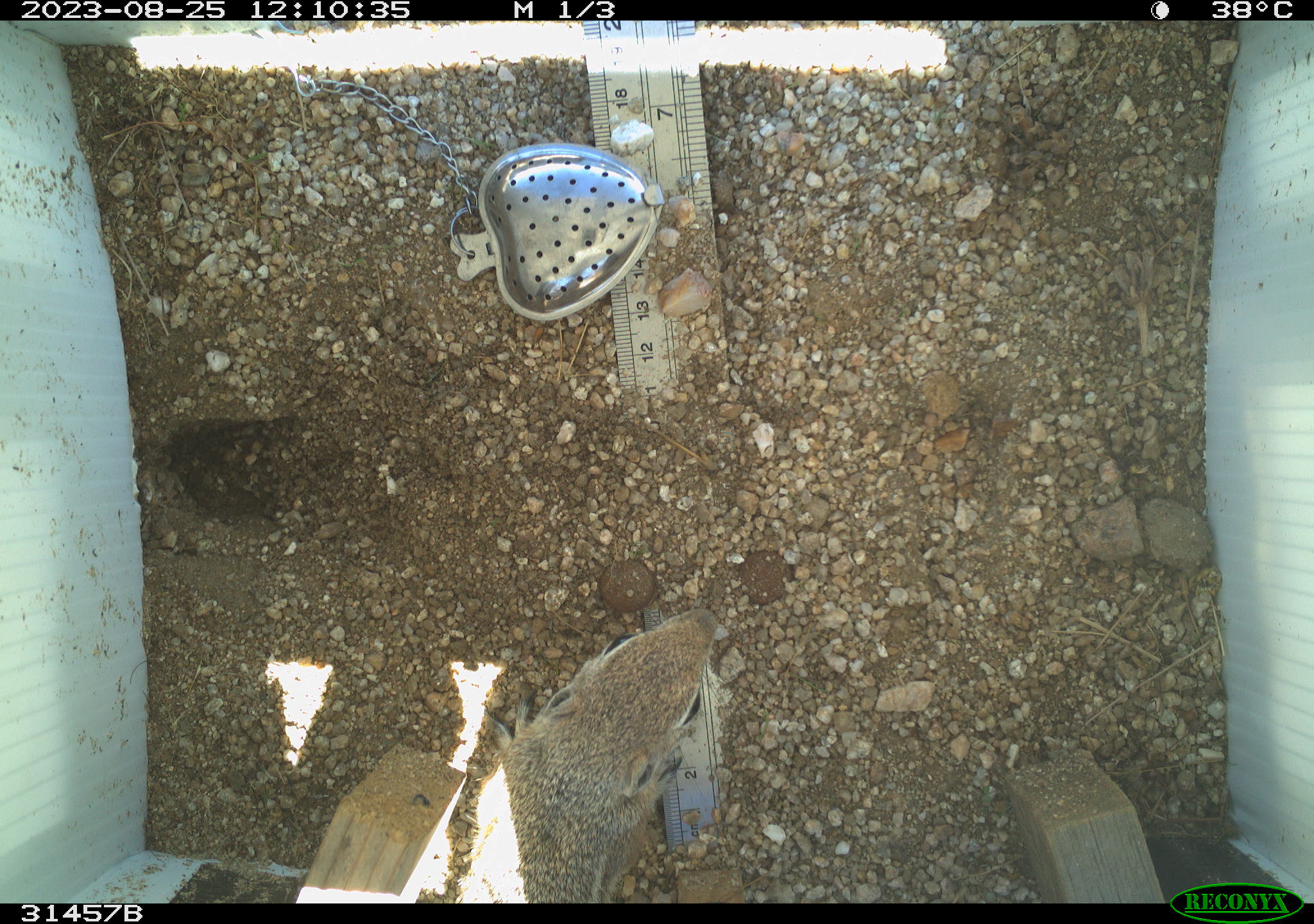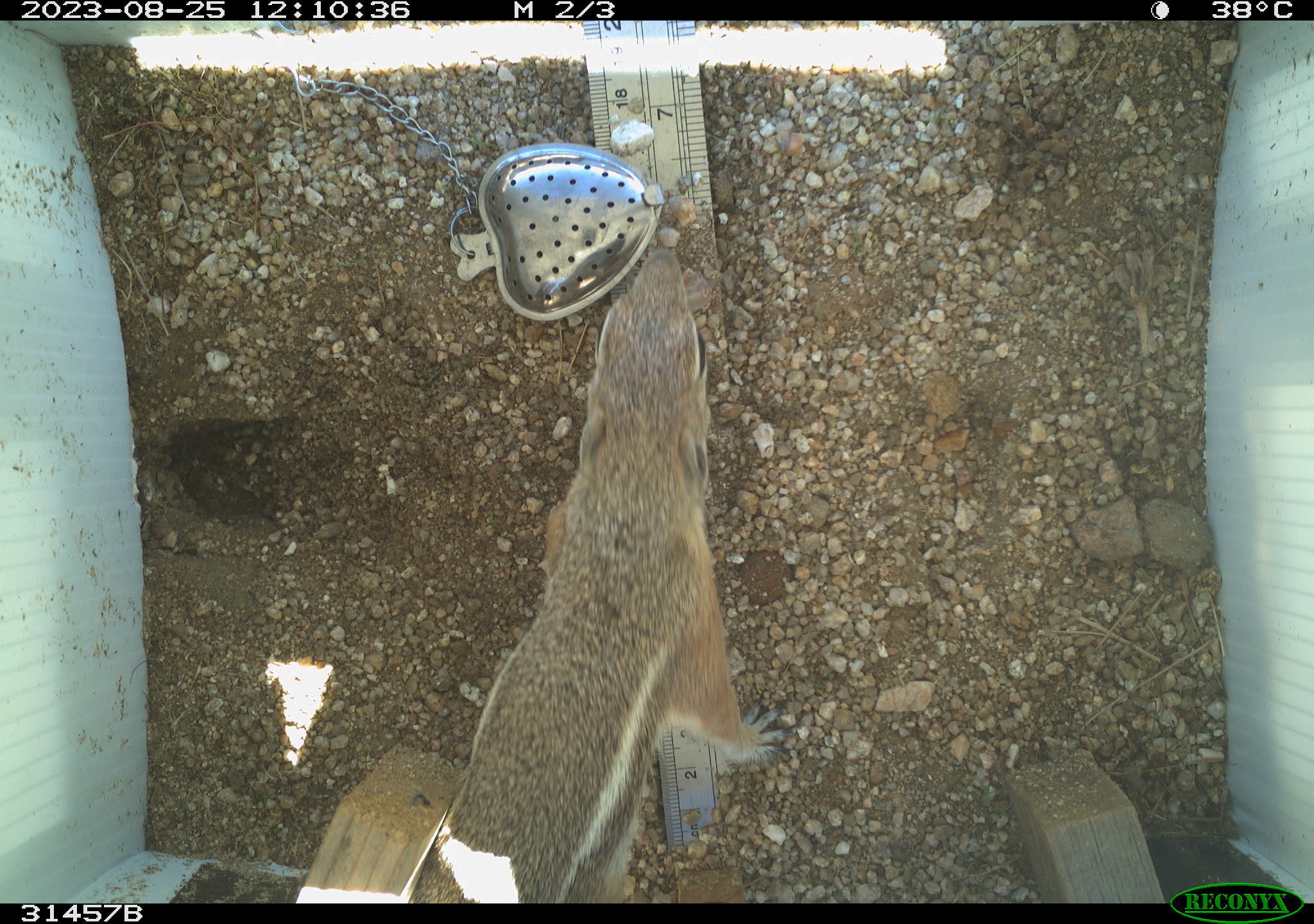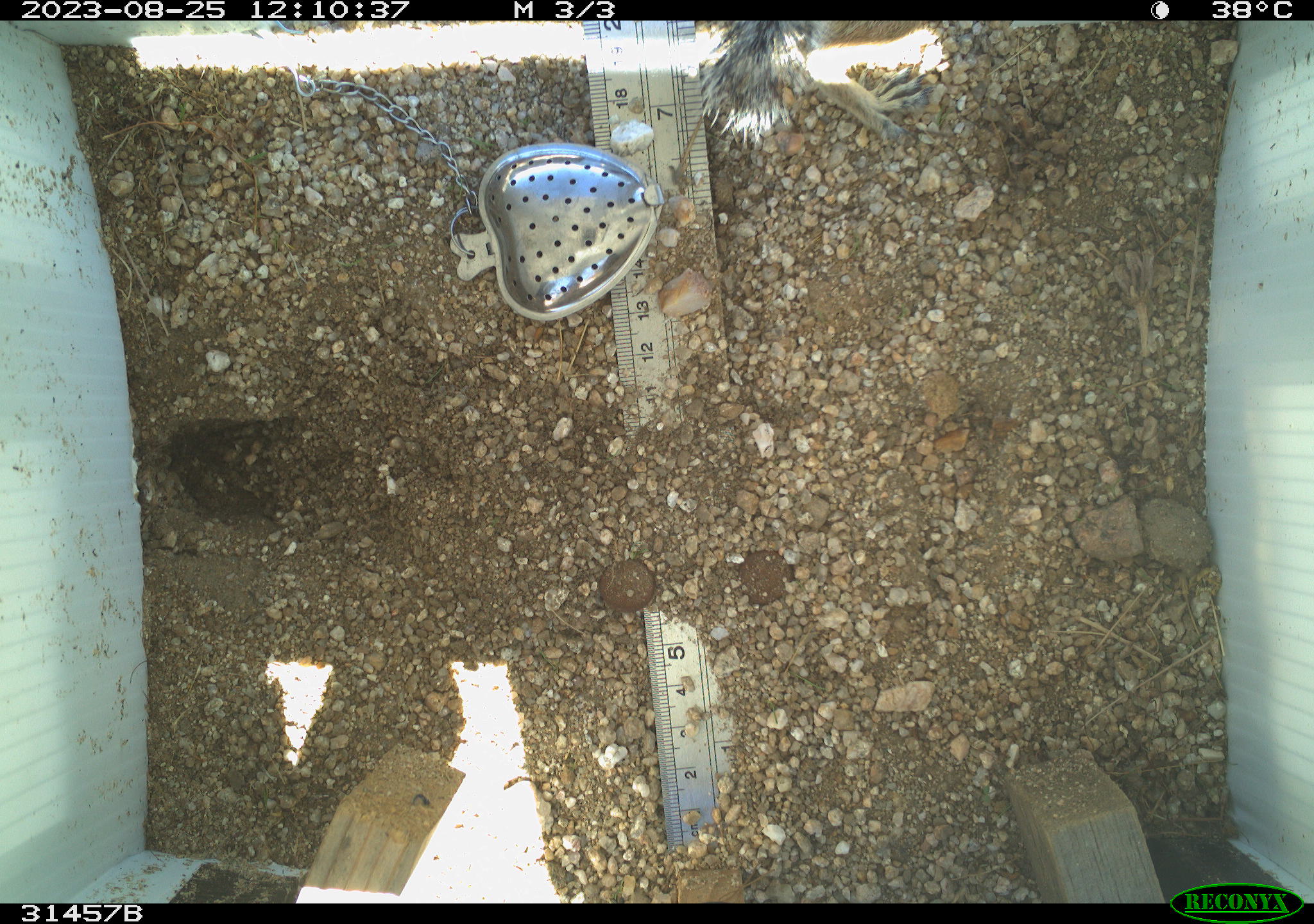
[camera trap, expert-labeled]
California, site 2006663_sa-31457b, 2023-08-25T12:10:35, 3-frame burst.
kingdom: Animalia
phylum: Chordata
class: Mammalia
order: Rodentia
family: Sciuridae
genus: Ammospermophilus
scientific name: Ammospermophilus leucurus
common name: white-tailed antelope squirrel